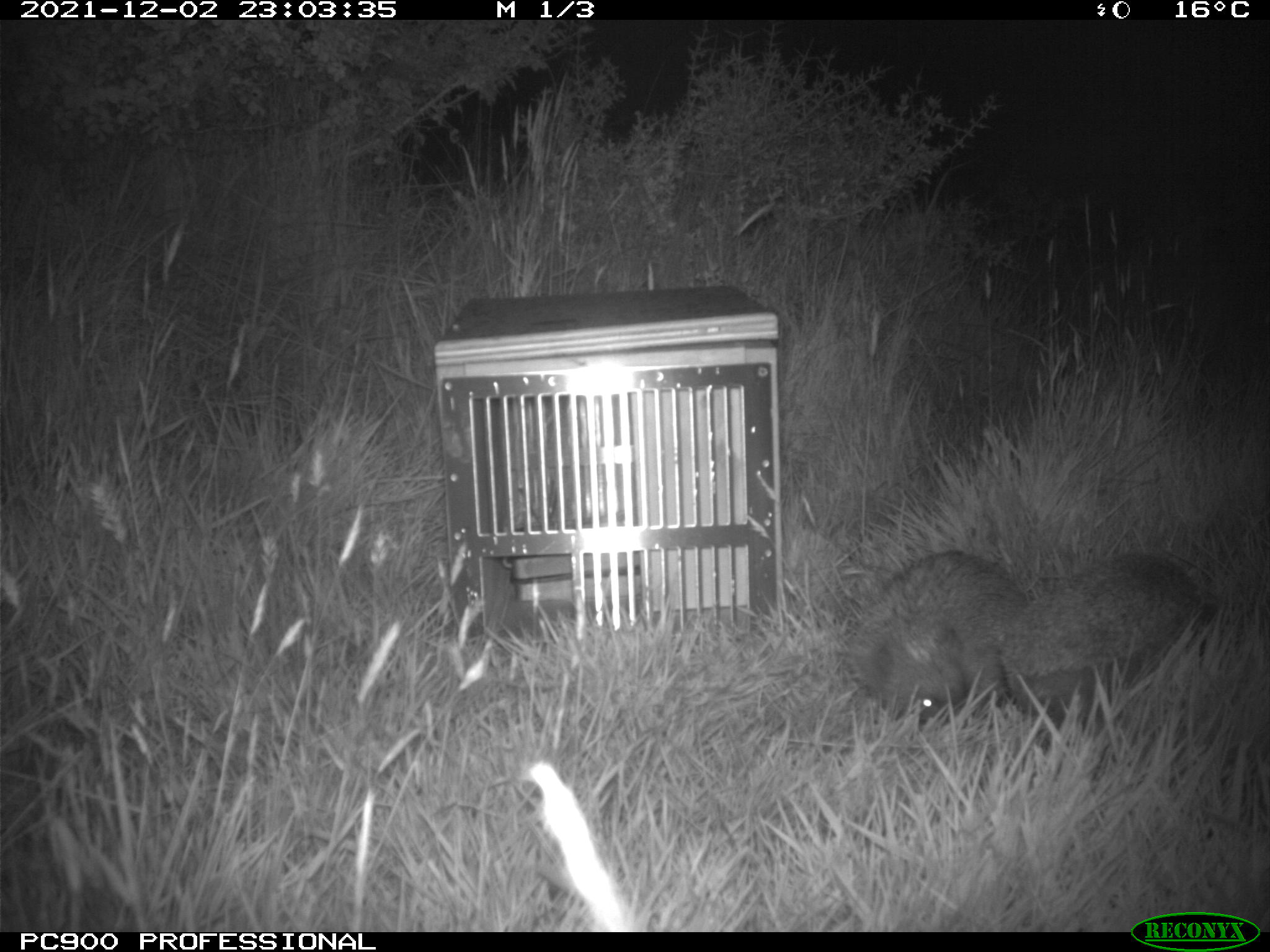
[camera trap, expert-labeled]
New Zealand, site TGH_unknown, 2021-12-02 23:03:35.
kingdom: Animalia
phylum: Chordata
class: Mammalia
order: Eulipotyphla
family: Erinaceidae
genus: Erinaceus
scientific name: Erinaceus europaeus europaeus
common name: european hedgehog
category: hedgehog